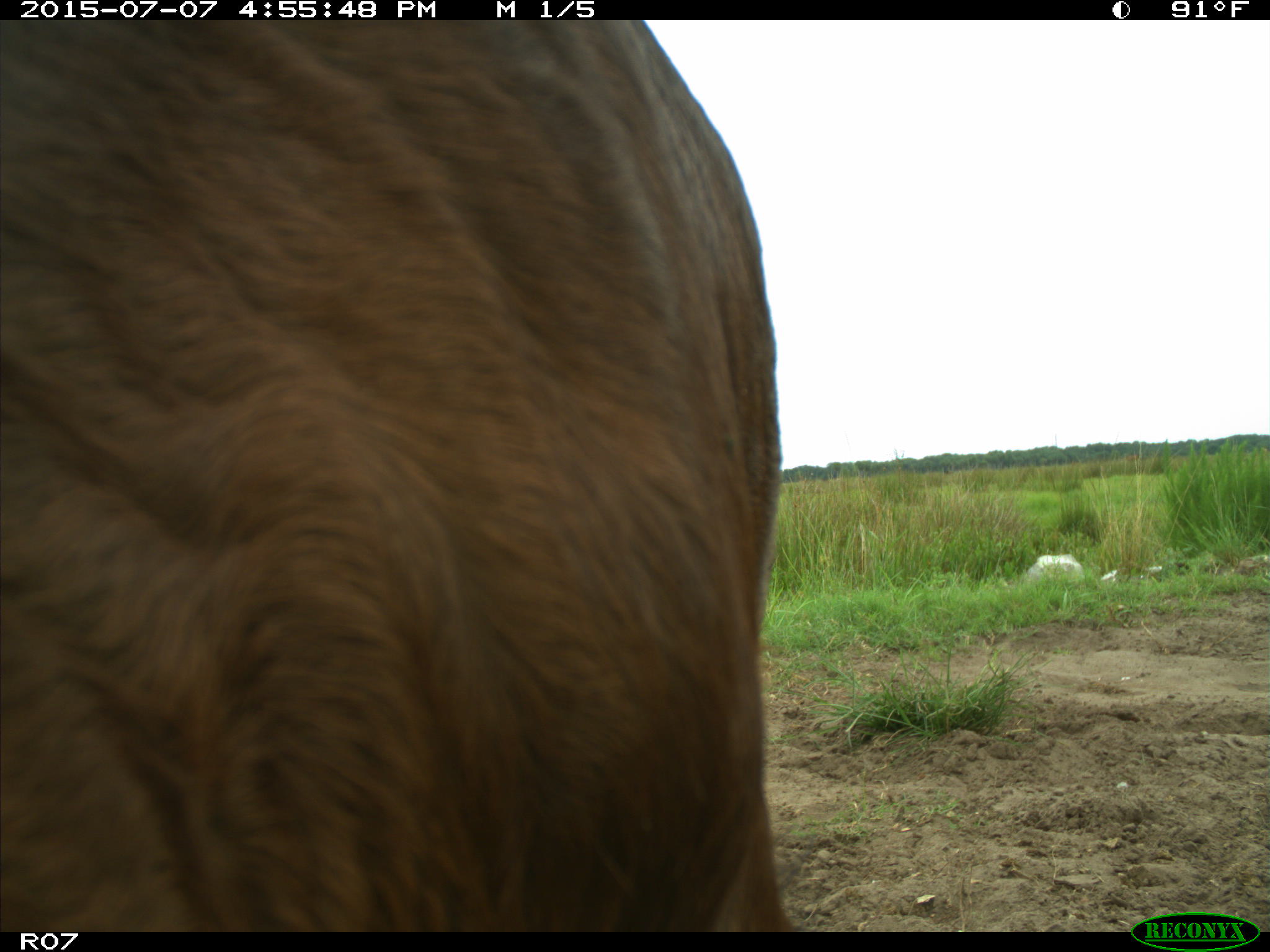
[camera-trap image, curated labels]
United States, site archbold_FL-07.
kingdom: Animalia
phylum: Chordata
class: Mammalia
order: Artiodactyla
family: Bovidae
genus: Bos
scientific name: Bos taurus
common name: domestic cow